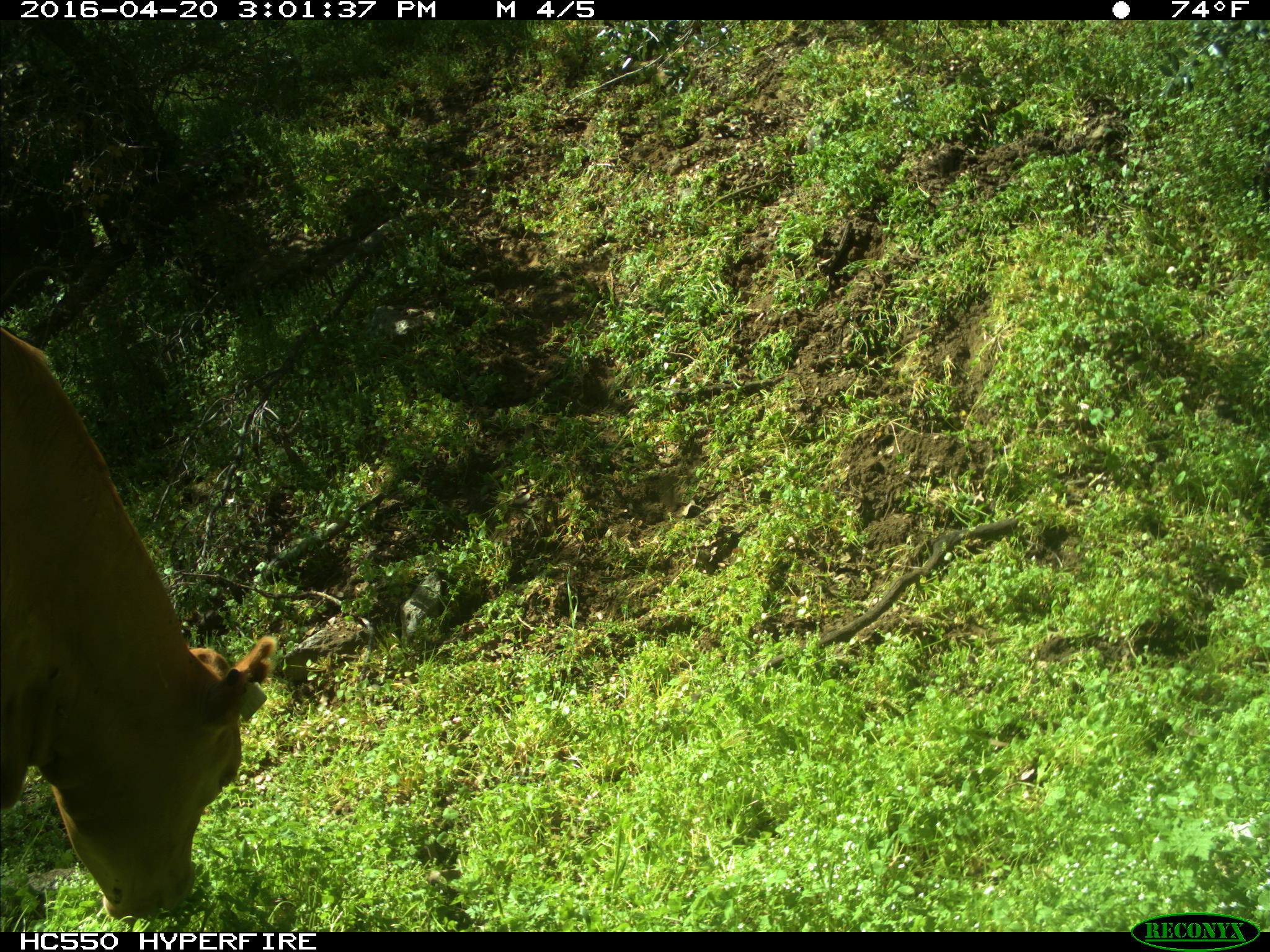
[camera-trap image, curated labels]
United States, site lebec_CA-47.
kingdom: Animalia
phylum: Chordata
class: Mammalia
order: Artiodactyla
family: Bovidae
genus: Bos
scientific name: Bos taurus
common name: domestic cow